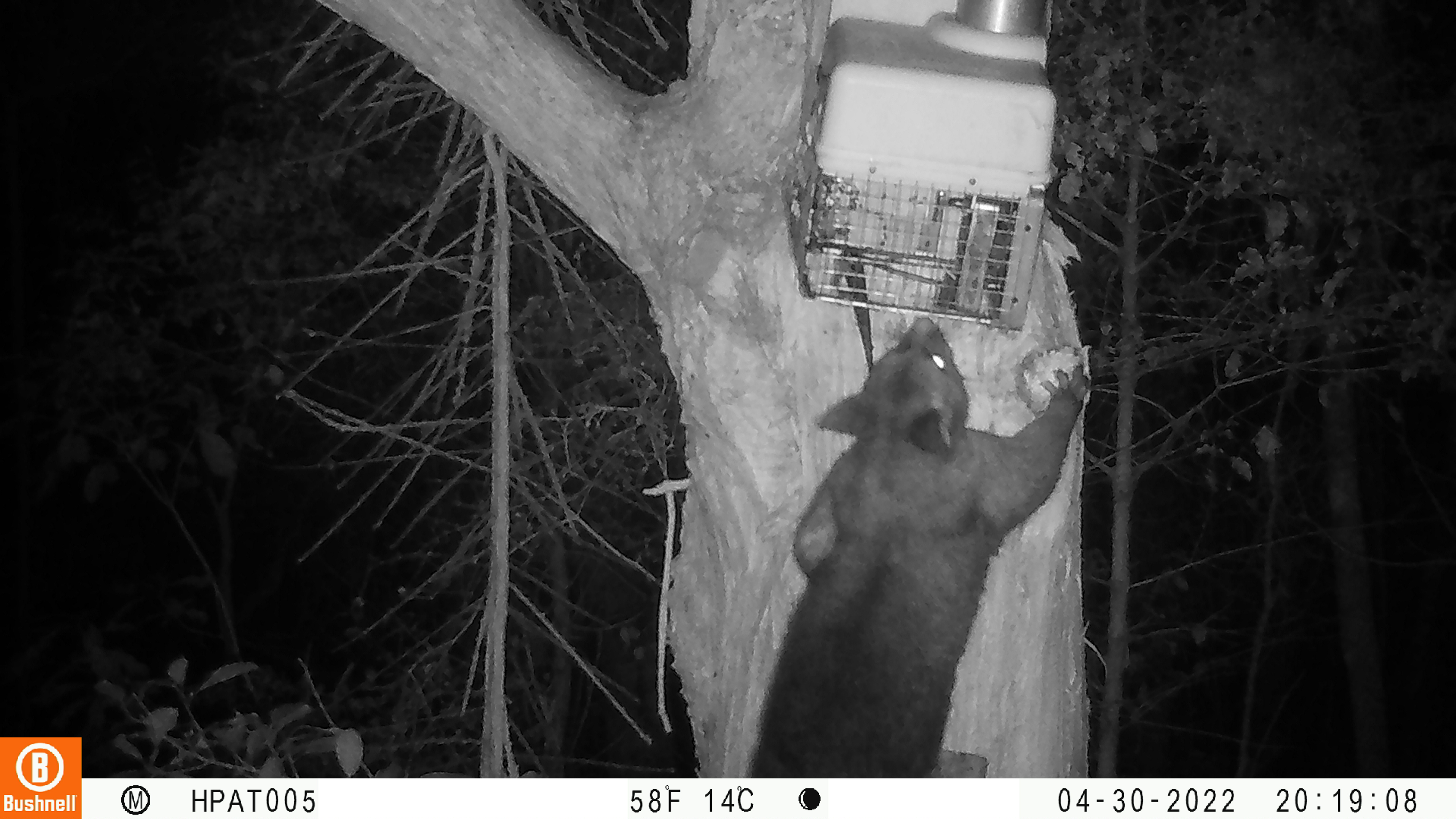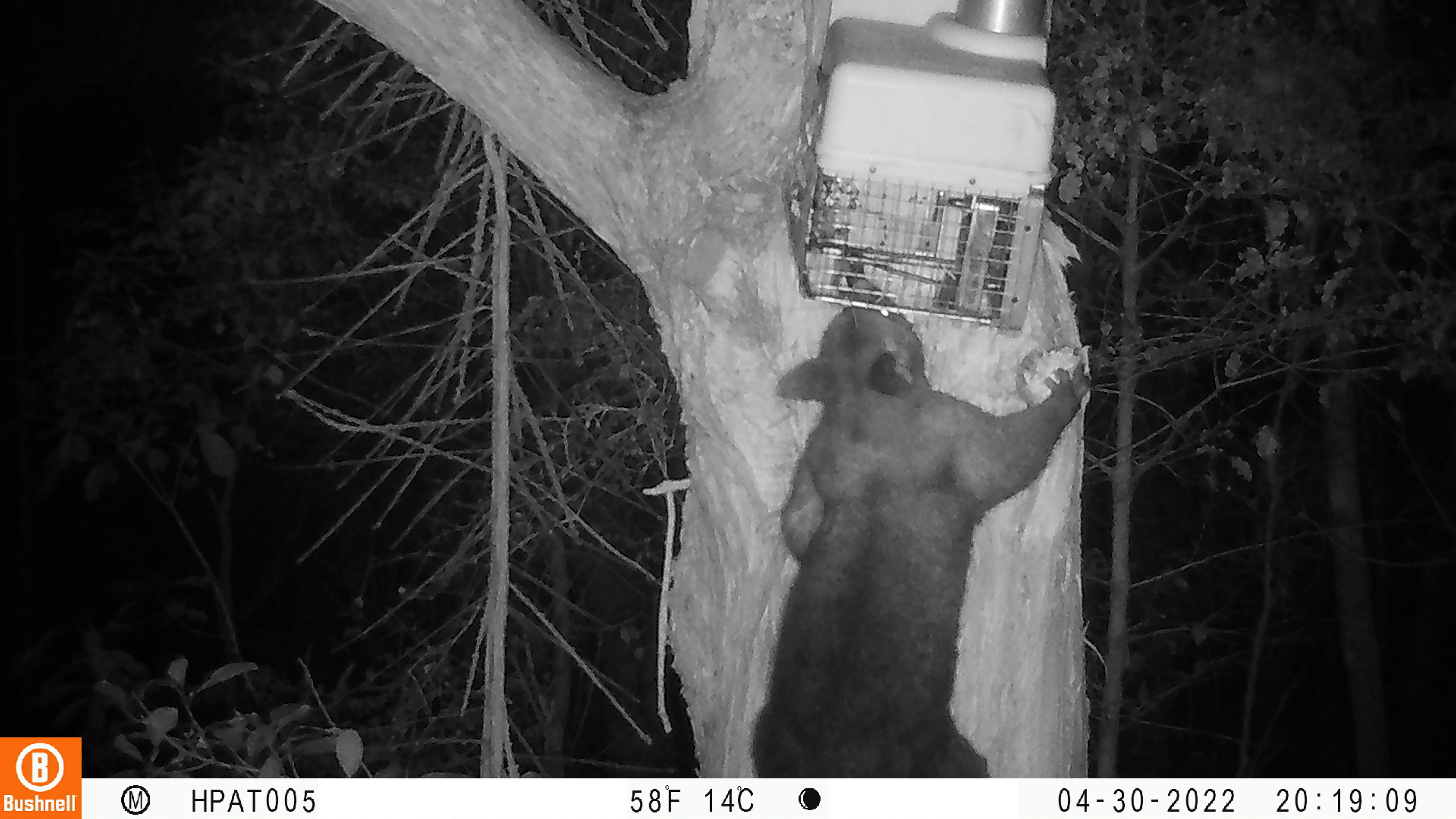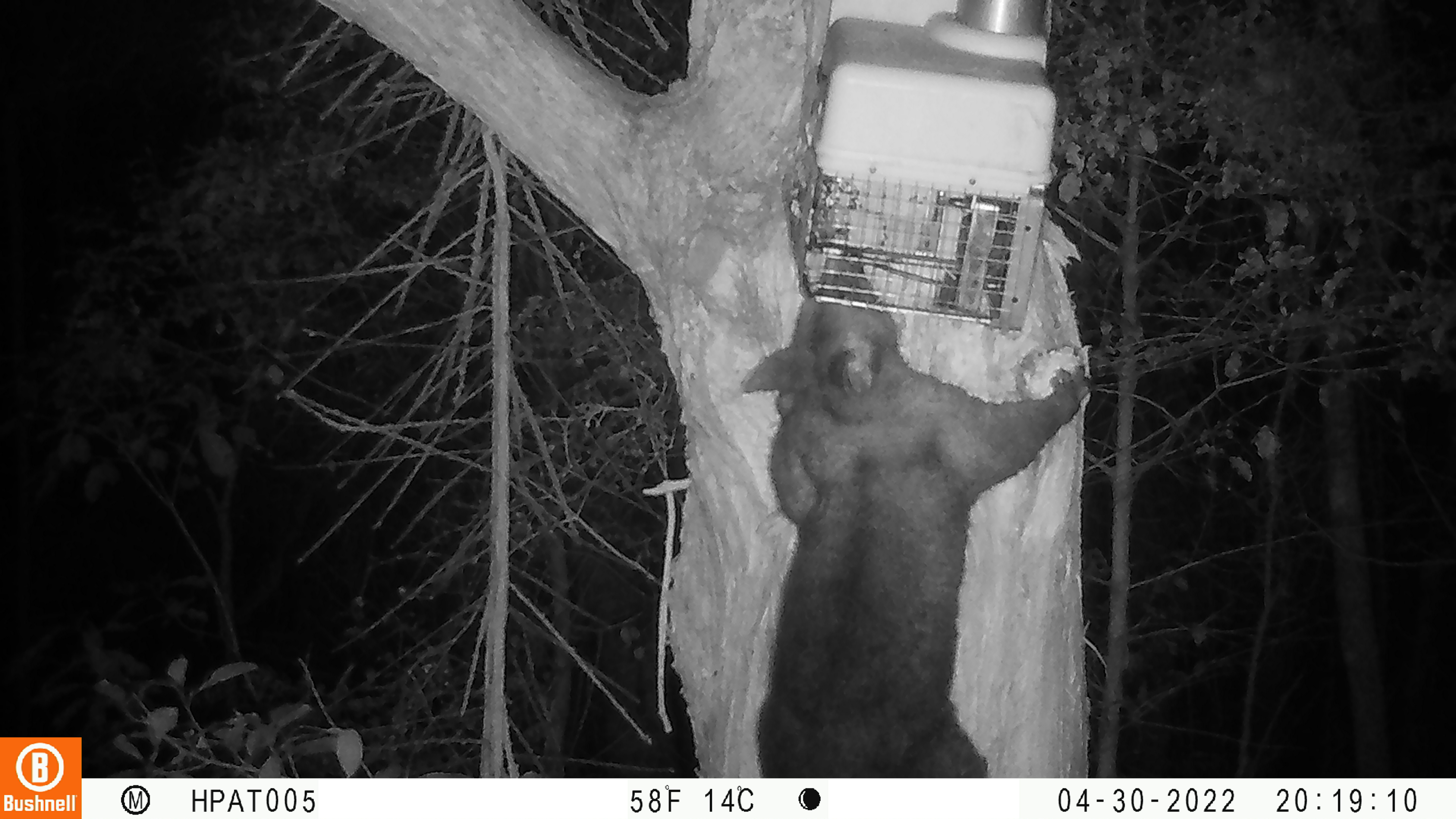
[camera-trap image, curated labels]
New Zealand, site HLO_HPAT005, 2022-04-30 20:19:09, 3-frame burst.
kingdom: Animalia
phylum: Chordata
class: Mammalia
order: Diprotodontia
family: Phalangeridae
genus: Trichosurus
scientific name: Trichosurus vulpecula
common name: common brushtail possum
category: possum